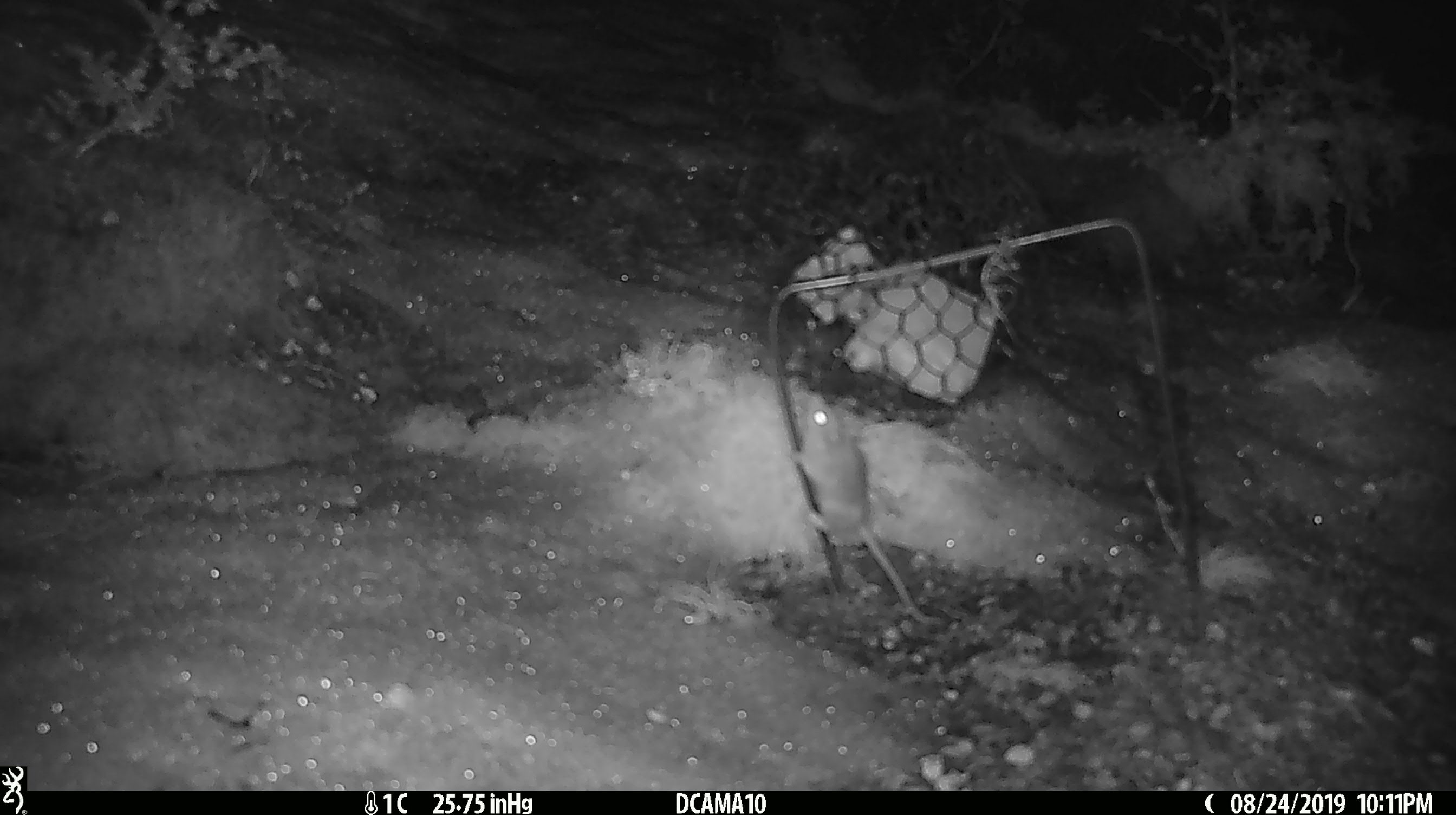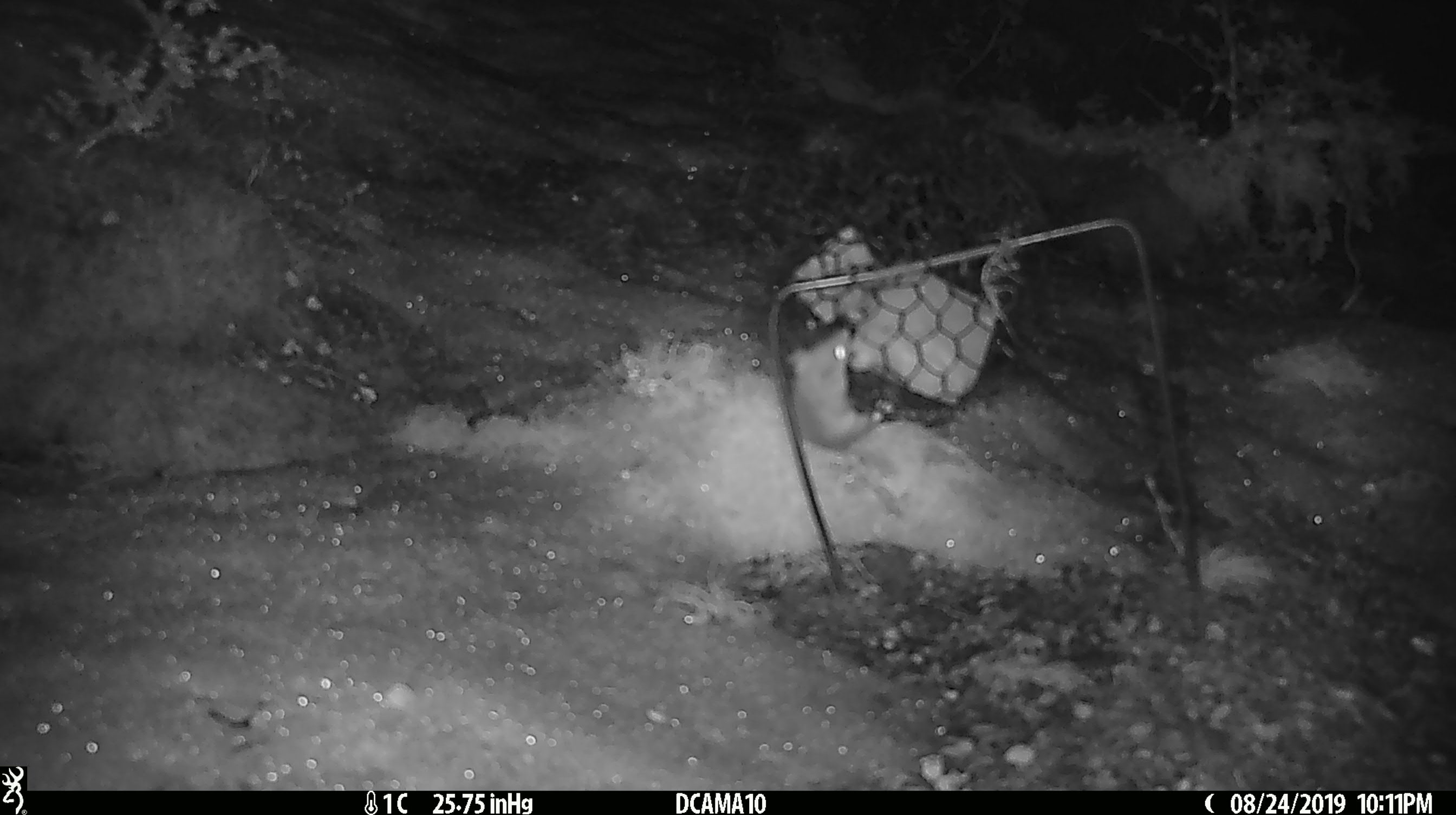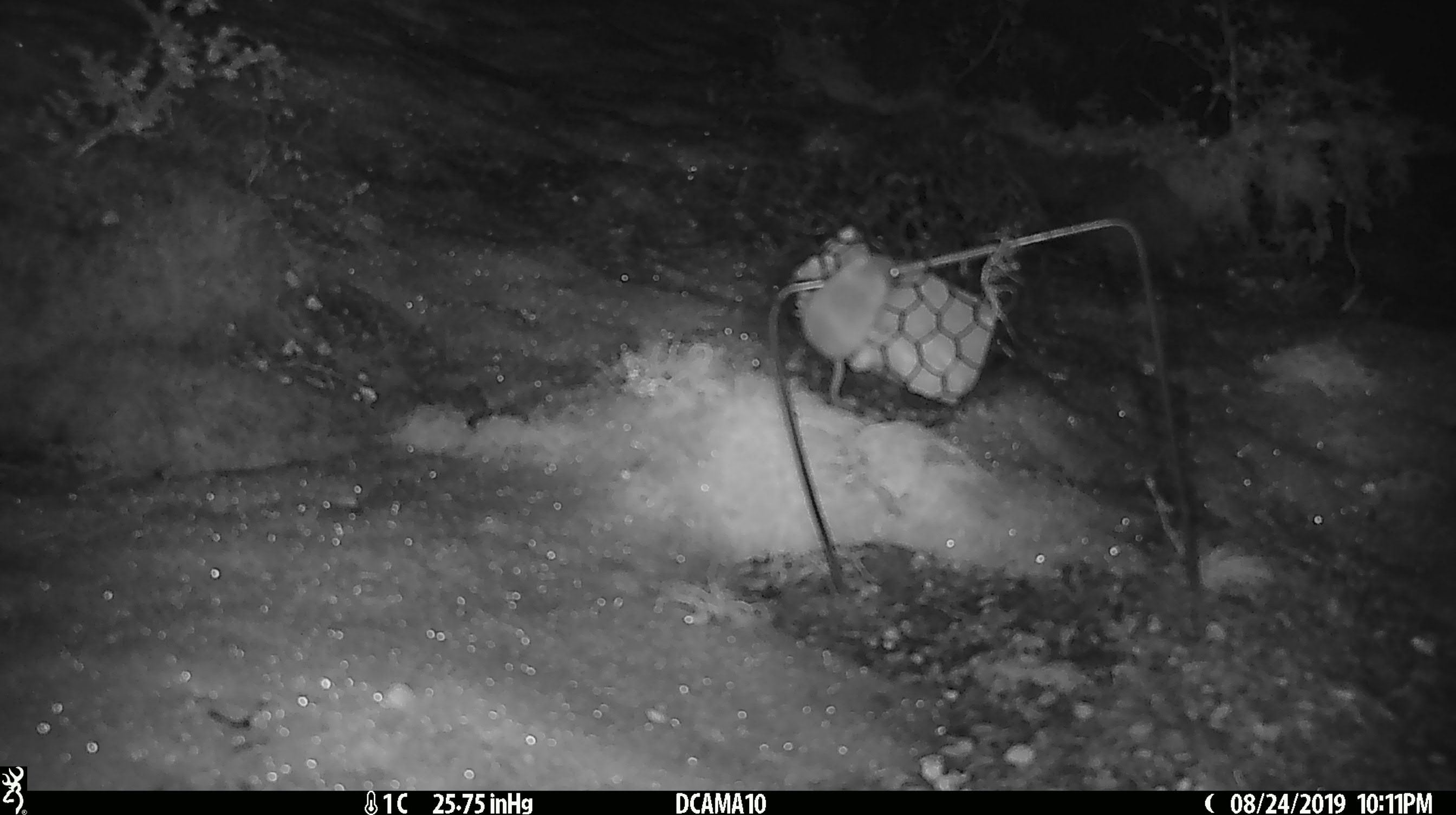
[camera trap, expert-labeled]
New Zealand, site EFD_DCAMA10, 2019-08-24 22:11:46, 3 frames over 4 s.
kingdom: Animalia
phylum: Chordata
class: Mammalia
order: Rodentia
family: Muridae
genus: Mus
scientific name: Mus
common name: mouse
Mouse (Mus).